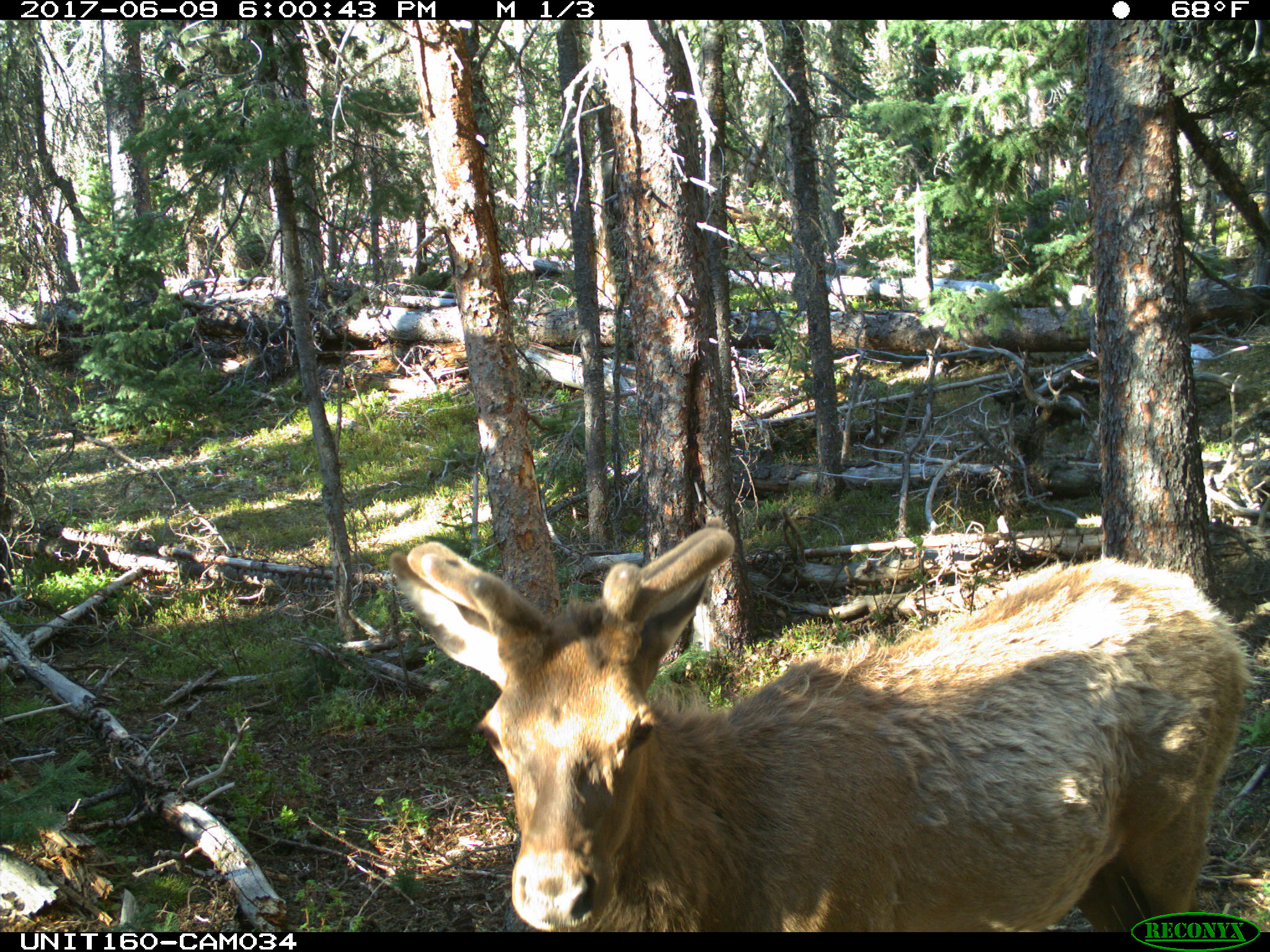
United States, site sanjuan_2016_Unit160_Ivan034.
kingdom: Animalia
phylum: Chordata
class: Mammalia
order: Artiodactyla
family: Cervidae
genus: Cervus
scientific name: Cervus elaphus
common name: red deer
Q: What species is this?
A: Cervus elaphus (red deer).